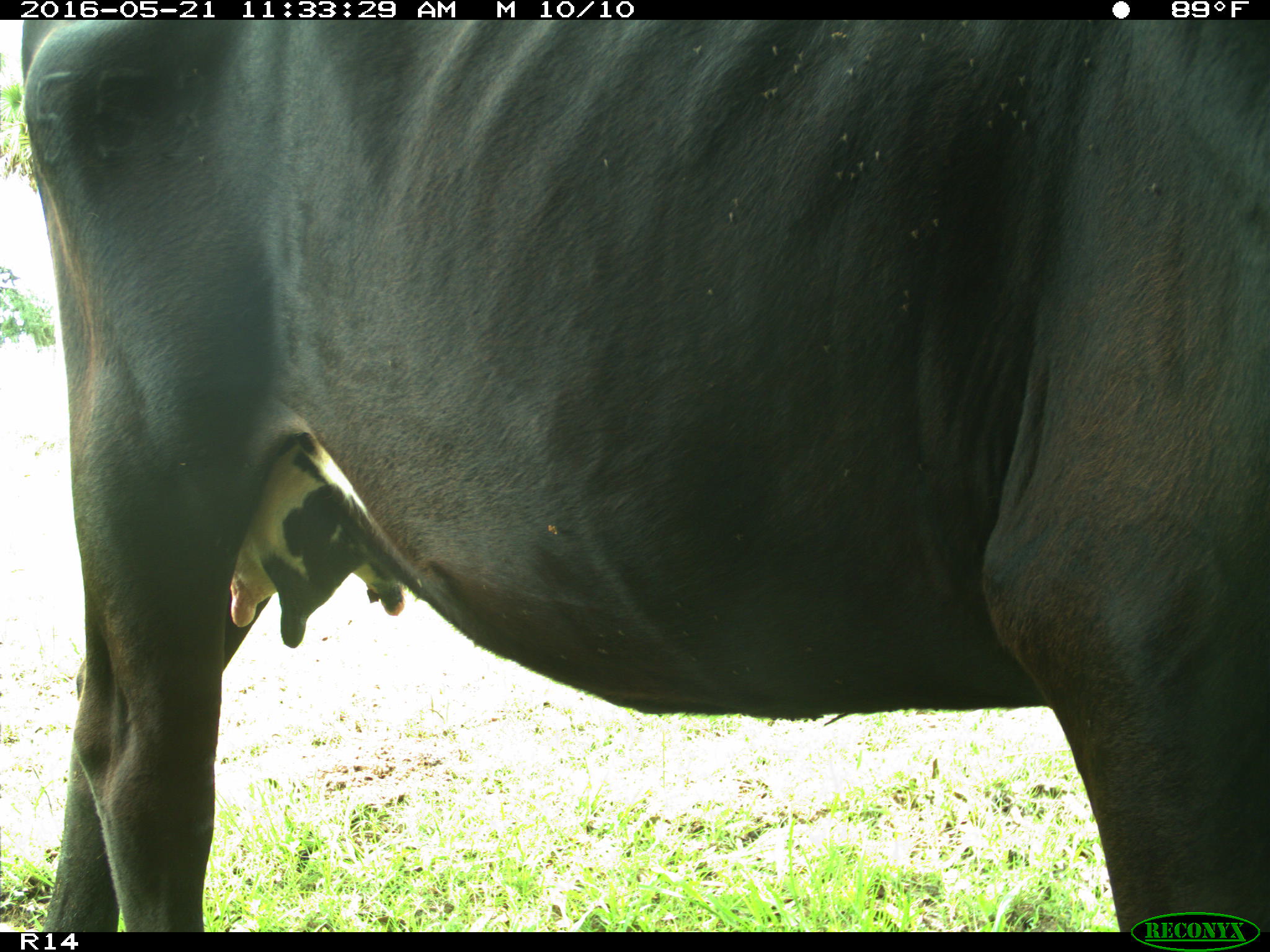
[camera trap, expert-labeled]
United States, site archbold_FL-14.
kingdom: Animalia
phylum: Chordata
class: Mammalia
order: Artiodactyla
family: Bovidae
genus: Bos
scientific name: Bos taurus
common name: domestic cow